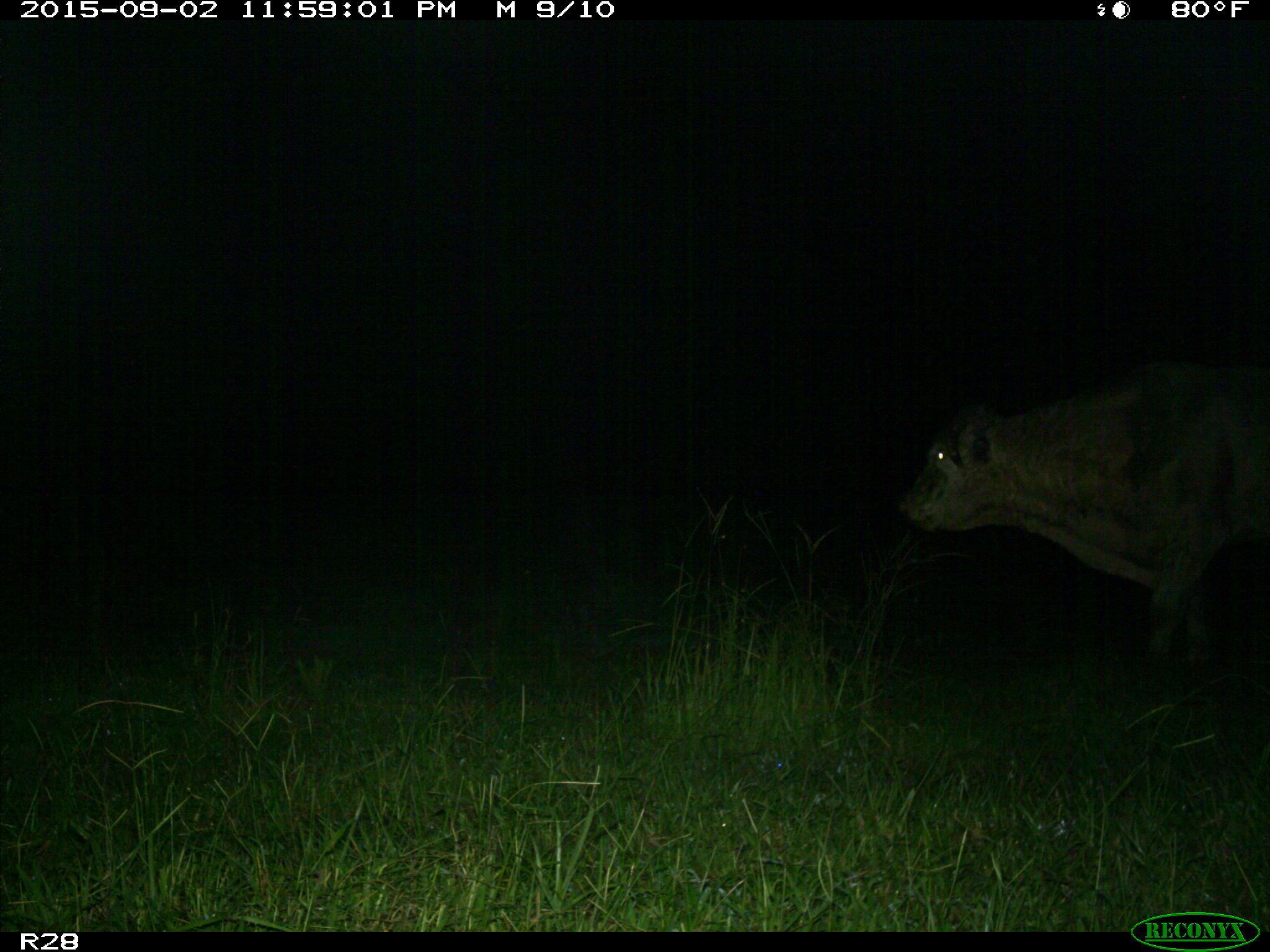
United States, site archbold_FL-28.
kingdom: Animalia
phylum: Chordata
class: Mammalia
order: Artiodactyla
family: Bovidae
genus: Bos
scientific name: Bos taurus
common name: domestic cow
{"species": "Bos taurus (domestic cow)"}